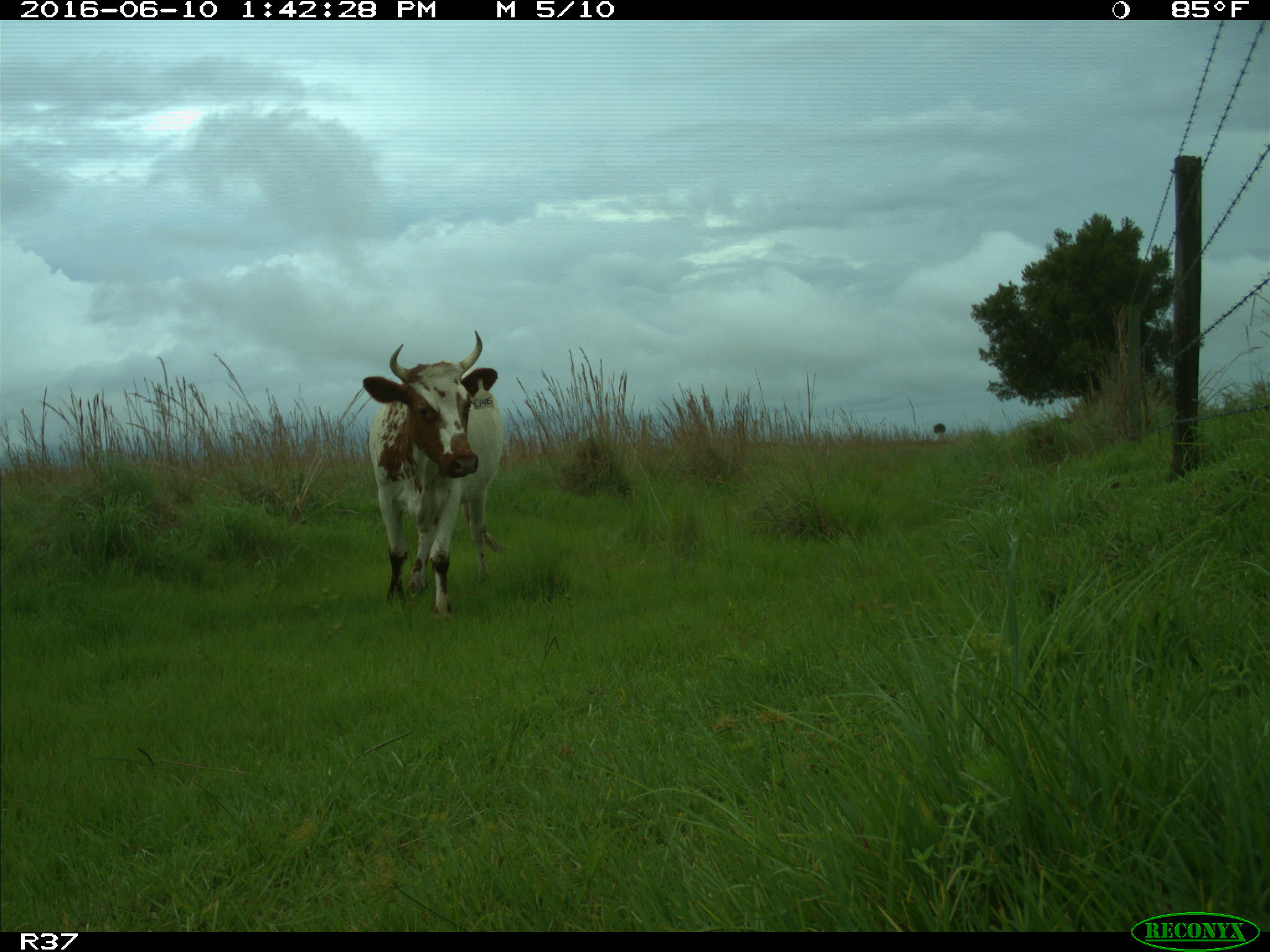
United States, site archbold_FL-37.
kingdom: Animalia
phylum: Chordata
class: Mammalia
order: Artiodactyla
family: Bovidae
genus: Bos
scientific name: Bos taurus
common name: domestic cow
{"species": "Bos taurus (domestic cow)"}